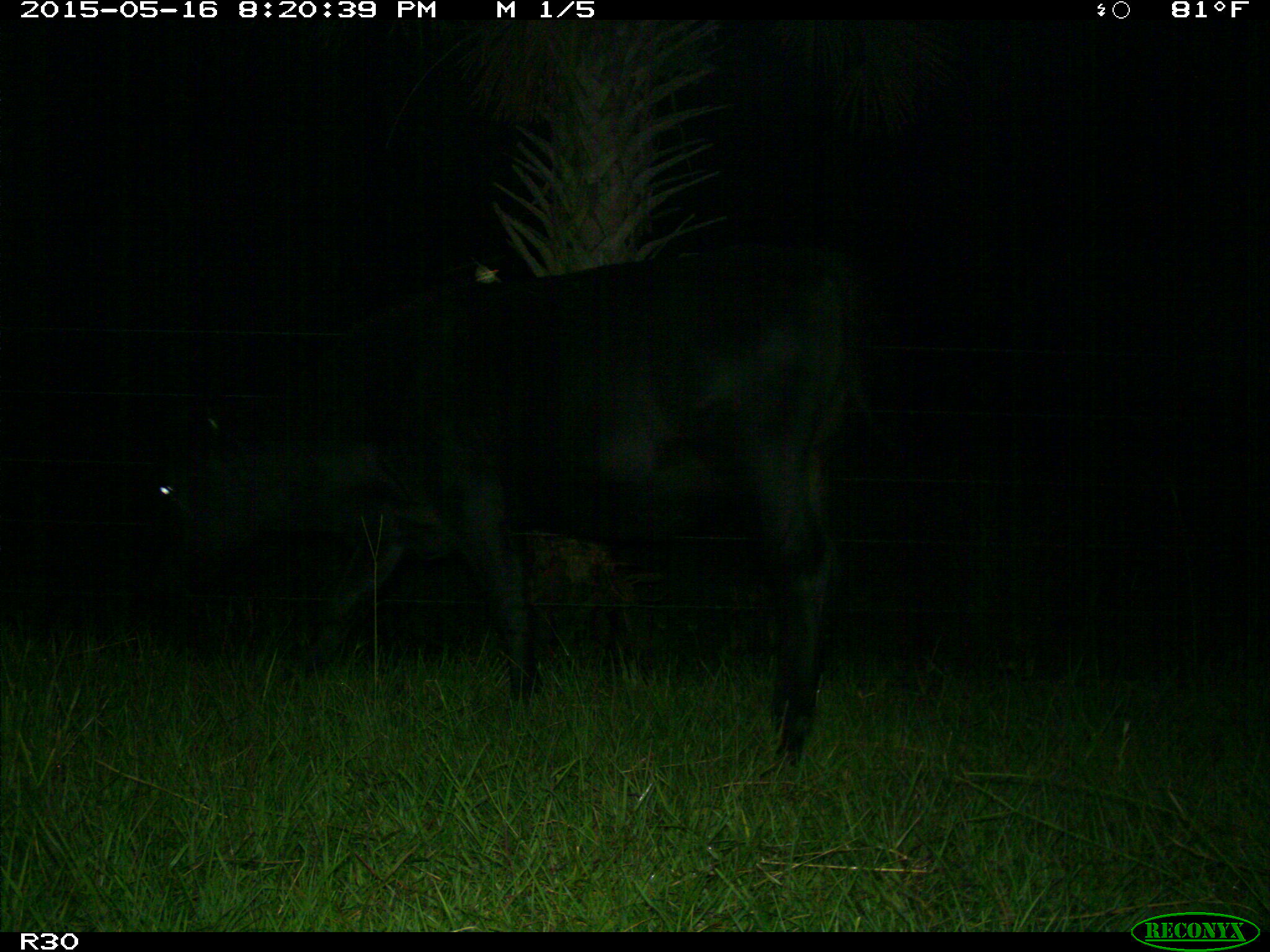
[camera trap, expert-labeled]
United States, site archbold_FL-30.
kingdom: Animalia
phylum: Chordata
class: Mammalia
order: Artiodactyla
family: Bovidae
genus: Bos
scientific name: Bos taurus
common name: domestic cow